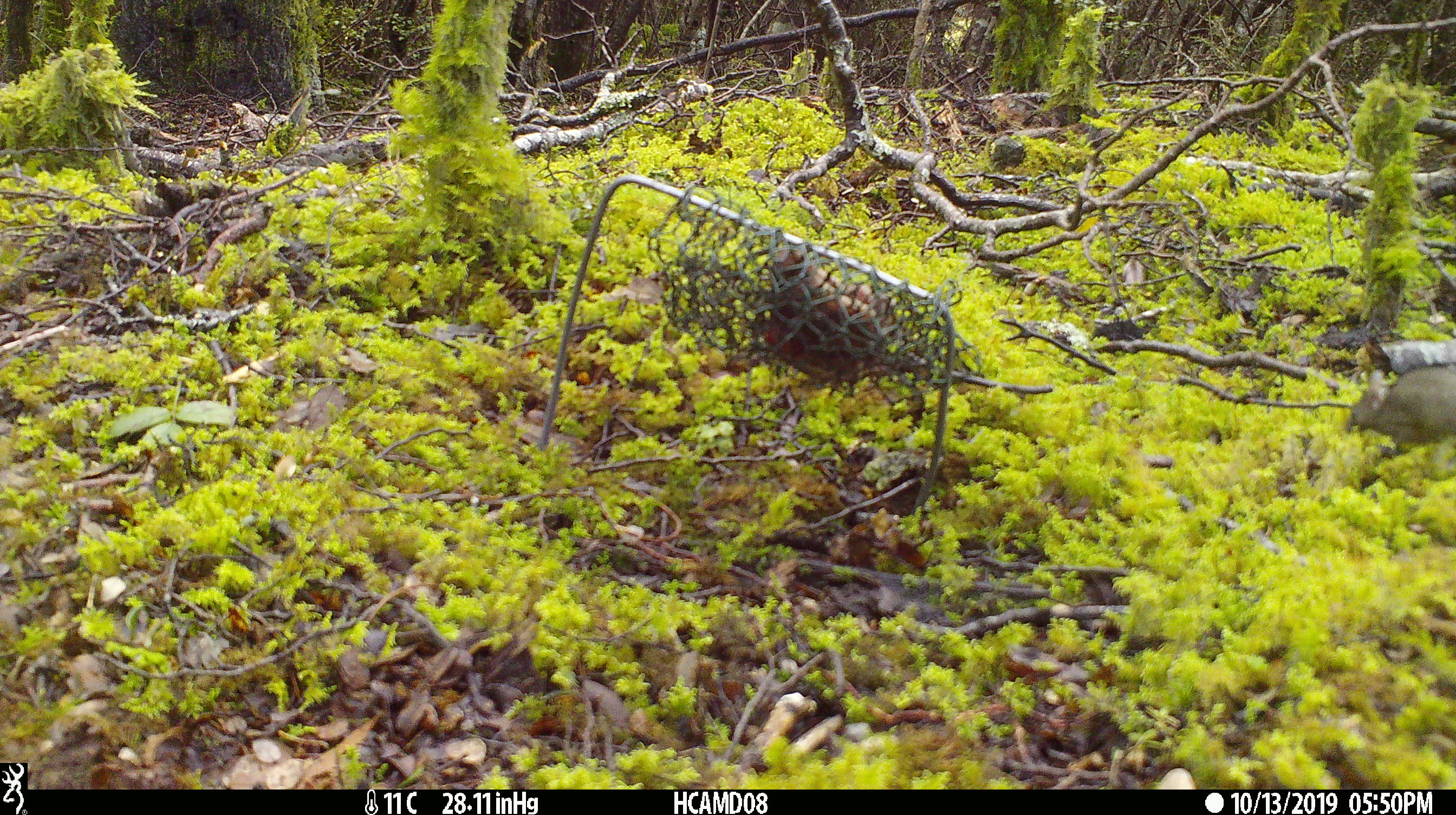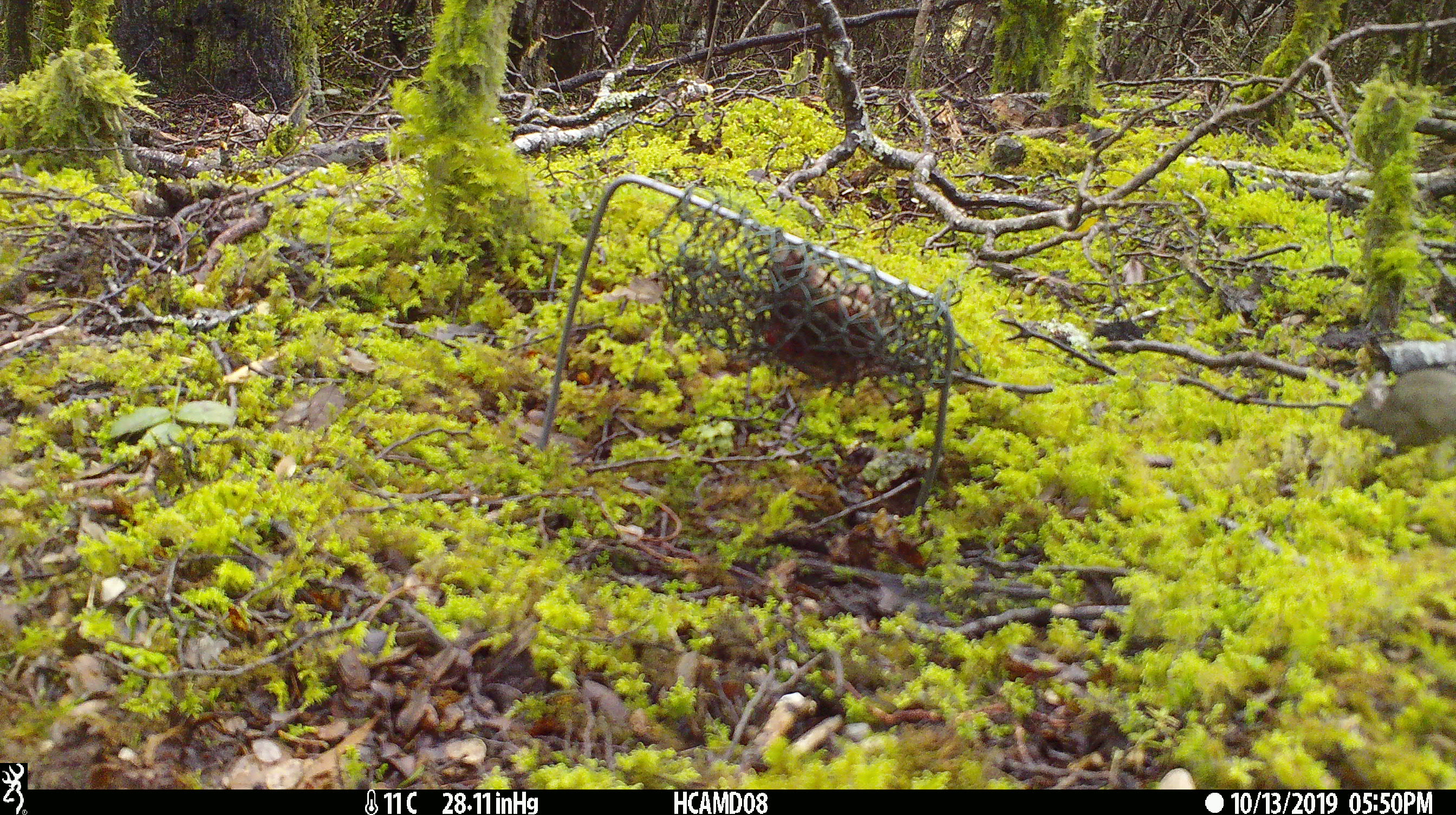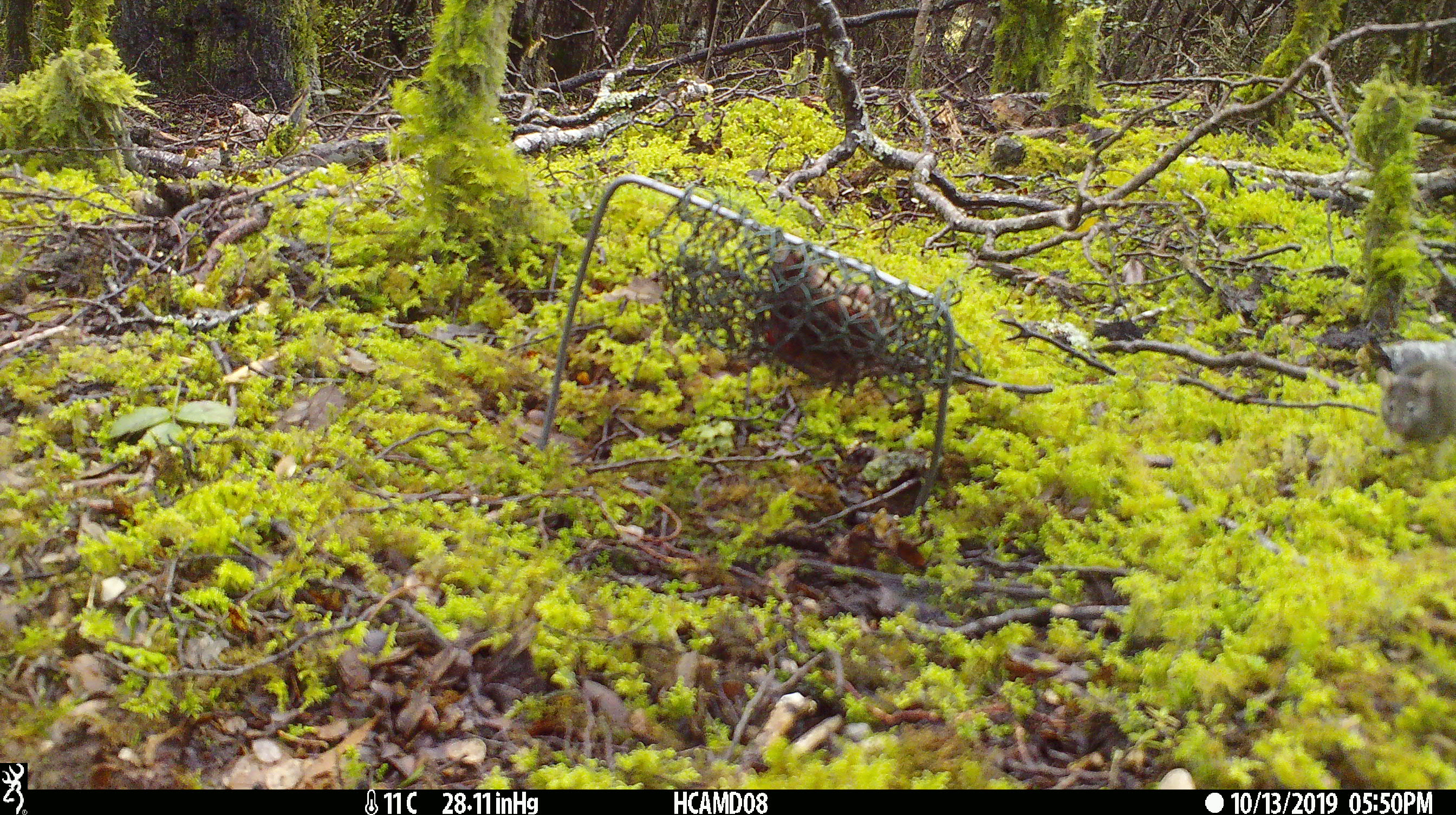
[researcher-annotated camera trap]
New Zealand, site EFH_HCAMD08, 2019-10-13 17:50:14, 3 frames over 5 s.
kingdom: Animalia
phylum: Chordata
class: Mammalia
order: Rodentia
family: Muridae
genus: Mus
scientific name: Mus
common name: mouse